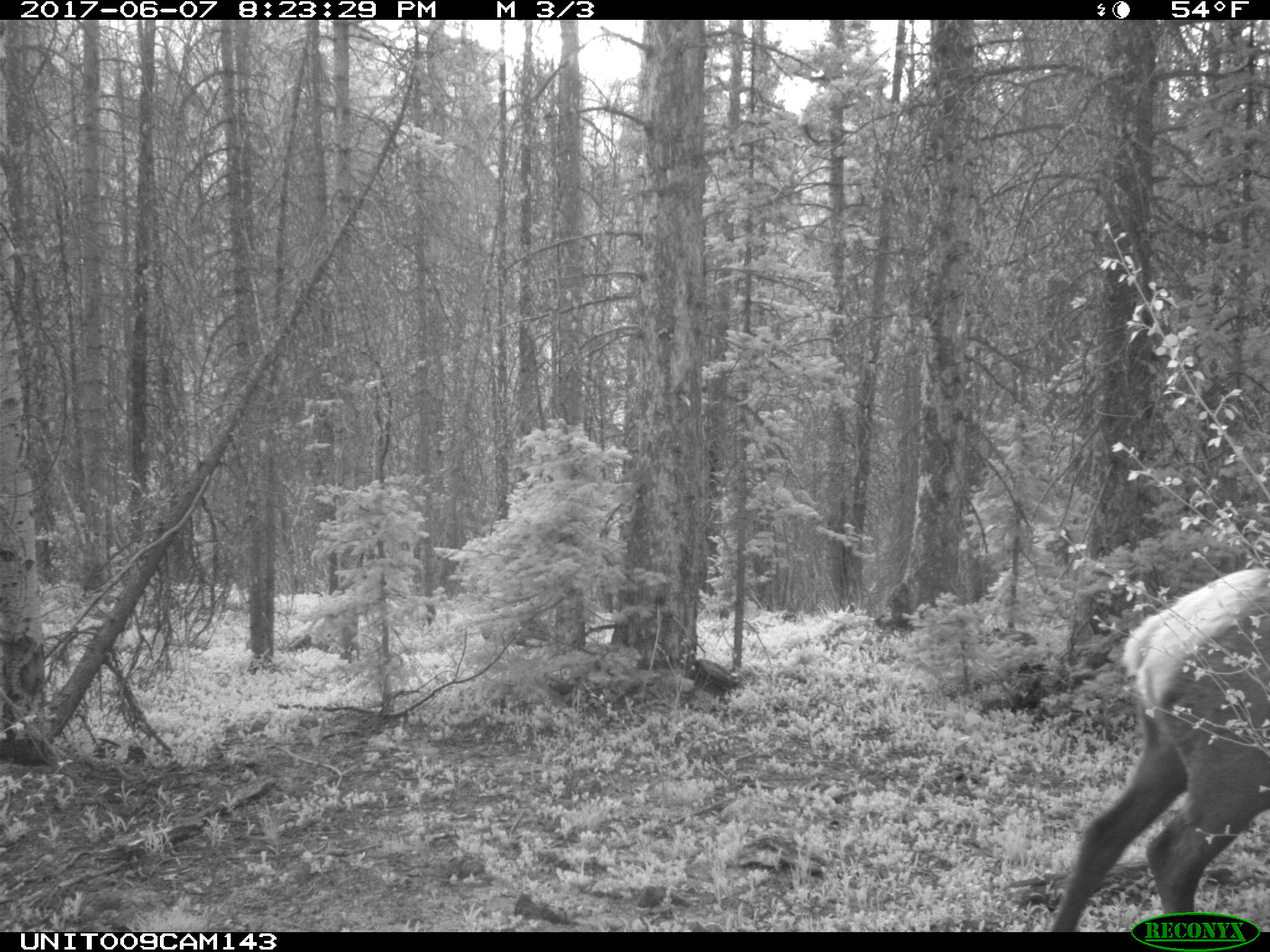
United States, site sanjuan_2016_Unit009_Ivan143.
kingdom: Animalia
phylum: Chordata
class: Mammalia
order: Artiodactyla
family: Cervidae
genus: Cervus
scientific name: Cervus elaphus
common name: red deer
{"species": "Cervus elaphus (red deer)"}